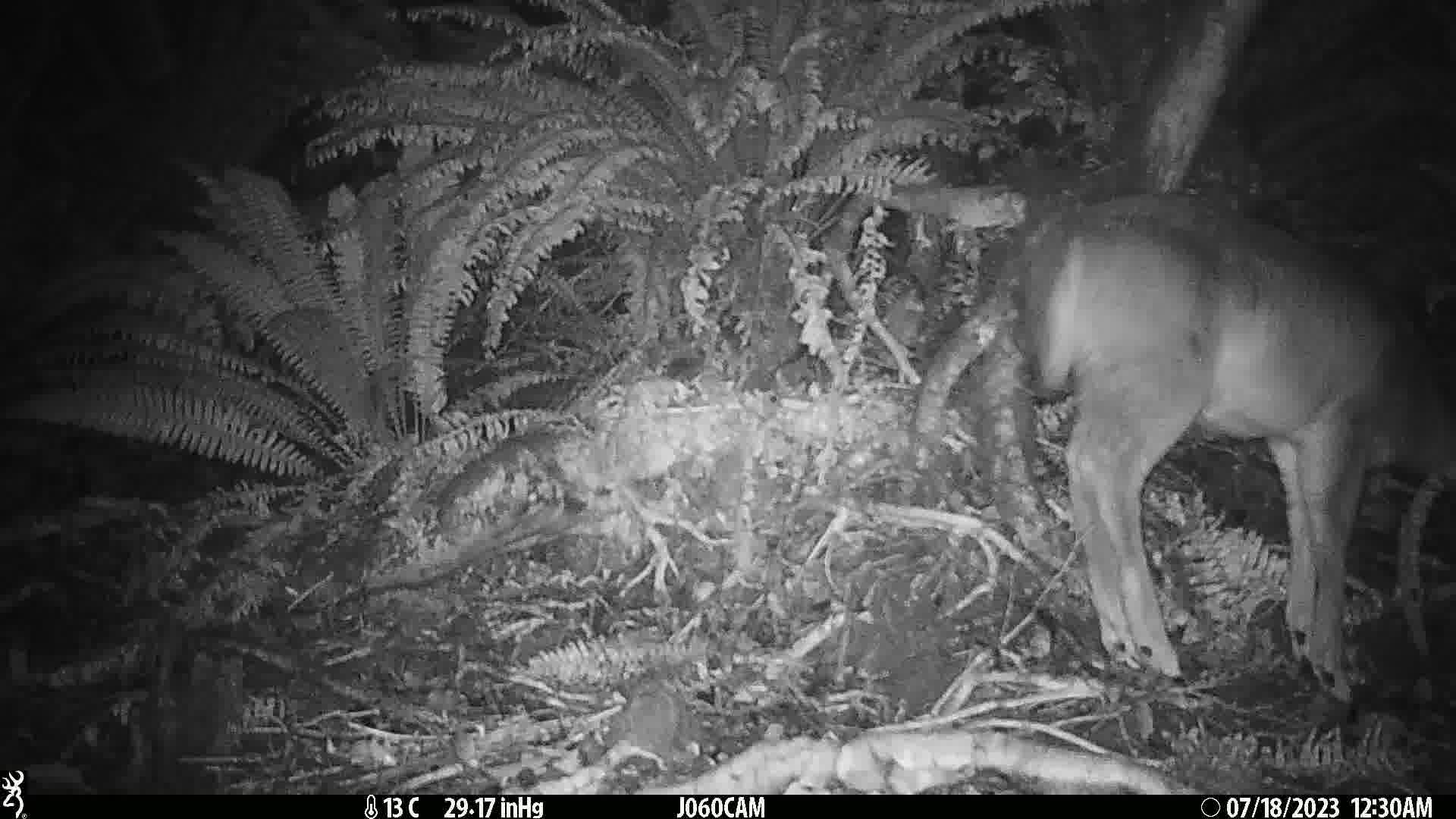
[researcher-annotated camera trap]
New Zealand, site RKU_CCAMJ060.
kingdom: Animalia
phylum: Chordata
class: Mammalia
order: Artiodactyla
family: Cervidae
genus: Odocoileus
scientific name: Odocoileus virginianus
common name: white-tailed deer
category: white tailed deer